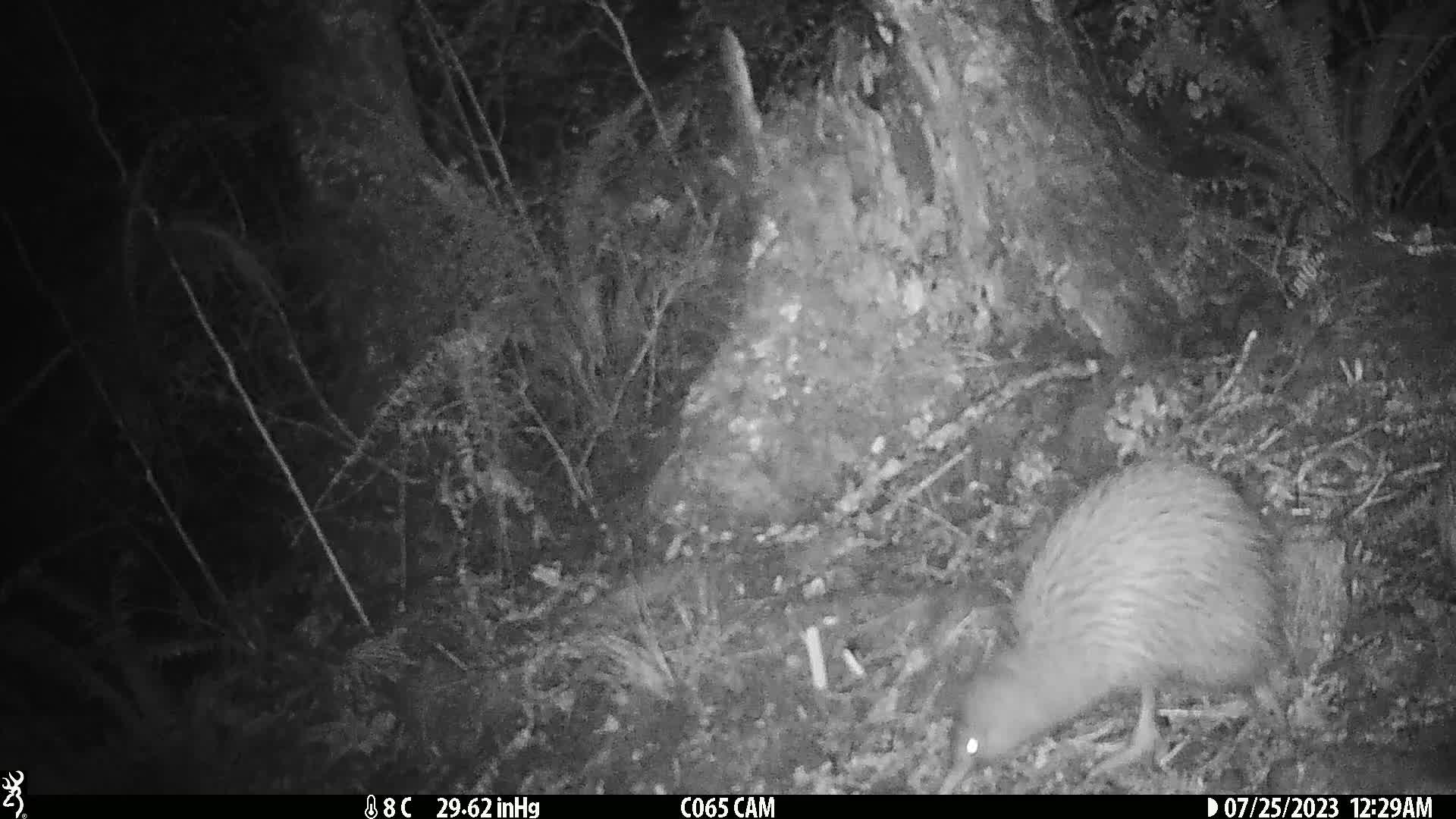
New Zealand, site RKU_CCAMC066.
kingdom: Animalia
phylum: Chordata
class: Aves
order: Apterygiformes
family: Apterygidae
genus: Apteryx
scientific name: Apteryx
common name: kiwi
Kiwi (Apteryx).